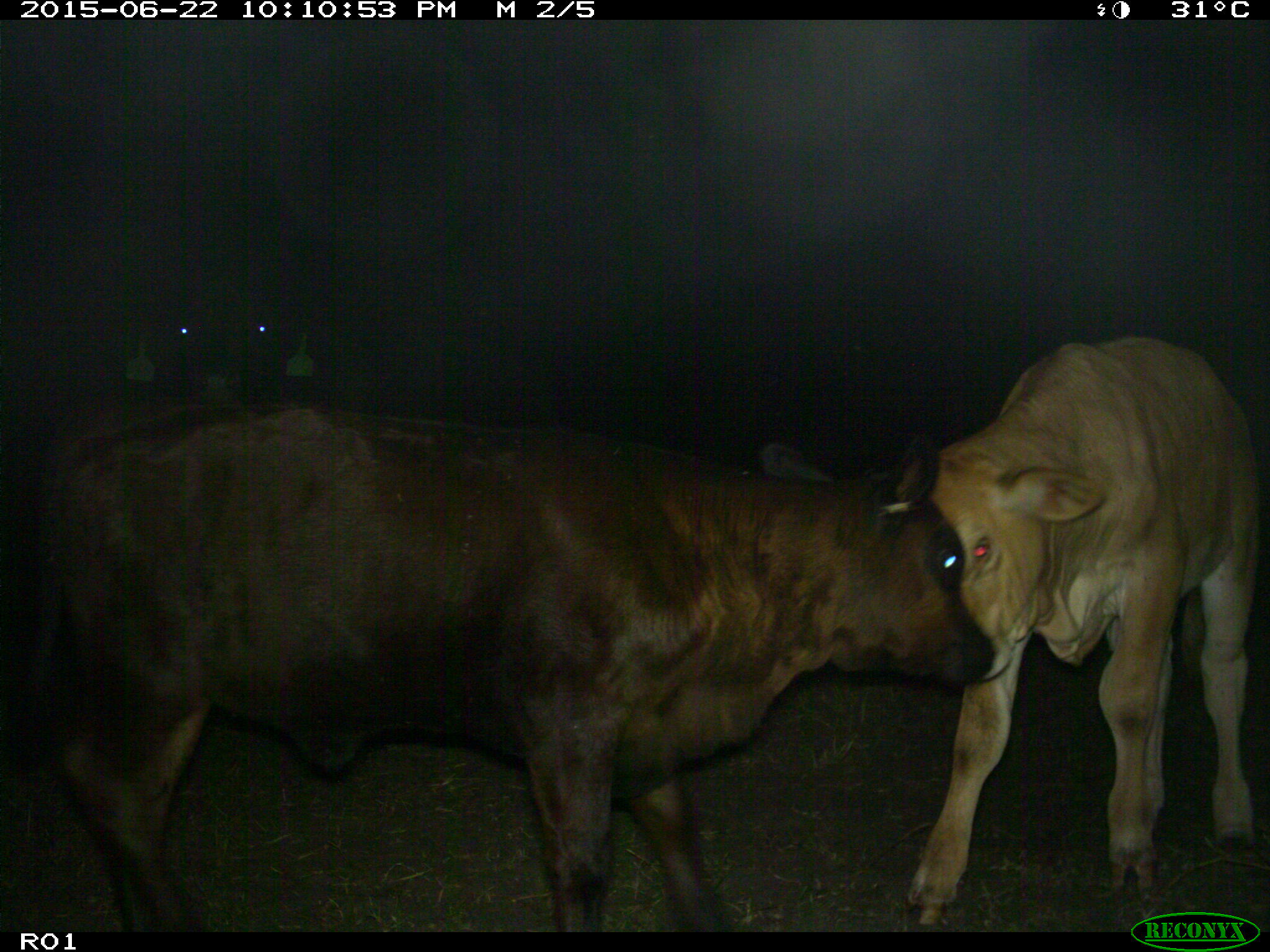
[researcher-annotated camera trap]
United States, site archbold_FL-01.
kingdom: Animalia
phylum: Chordata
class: Mammalia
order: Artiodactyla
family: Bovidae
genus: Bos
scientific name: Bos taurus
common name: domestic cow